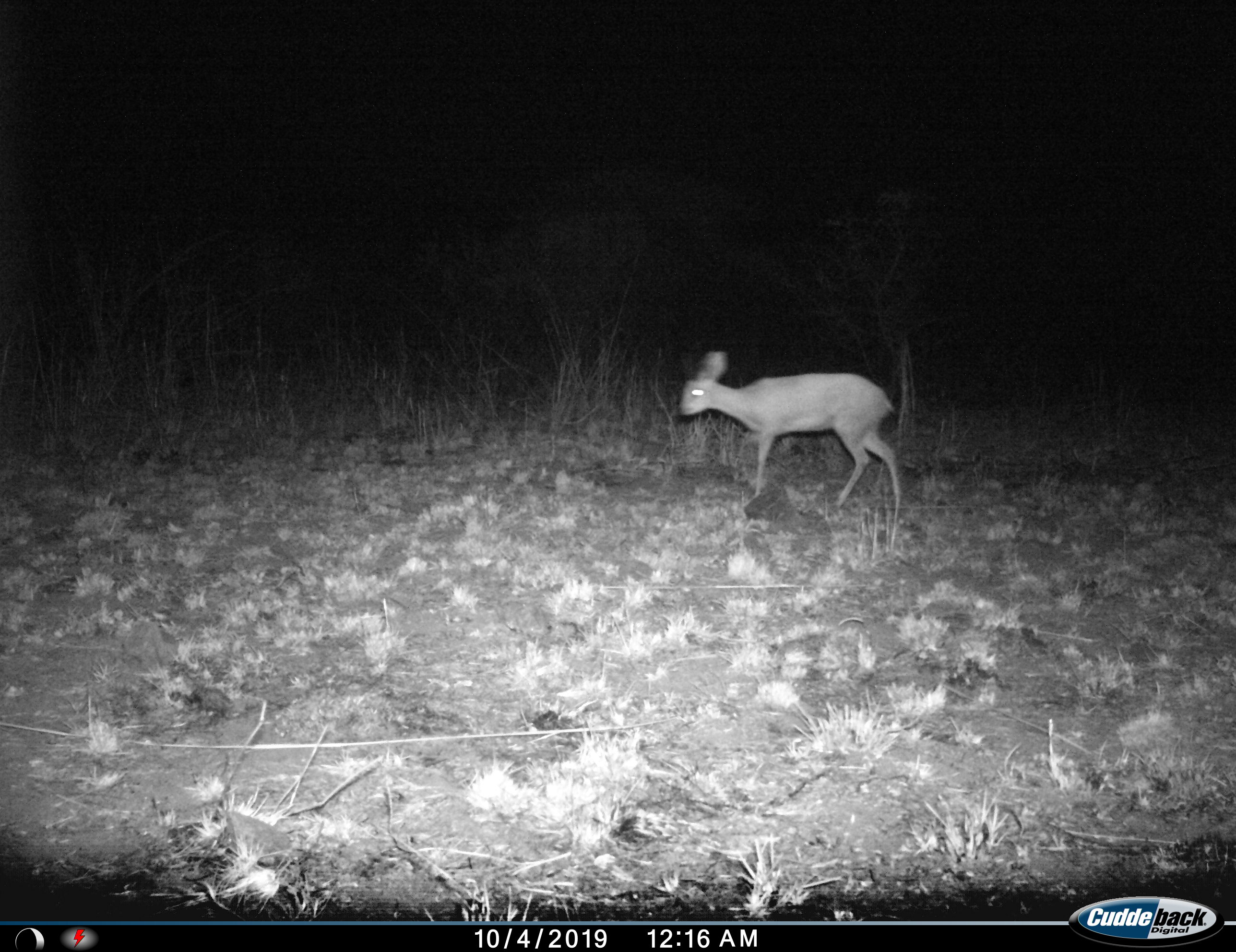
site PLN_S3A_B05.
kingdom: Animalia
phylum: Chordata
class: Mammalia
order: Artiodactyla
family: Bovidae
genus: Raphicerus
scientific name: Raphicerus campestris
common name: steenbok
Steenbok (Raphicerus campestris), count 1. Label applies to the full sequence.